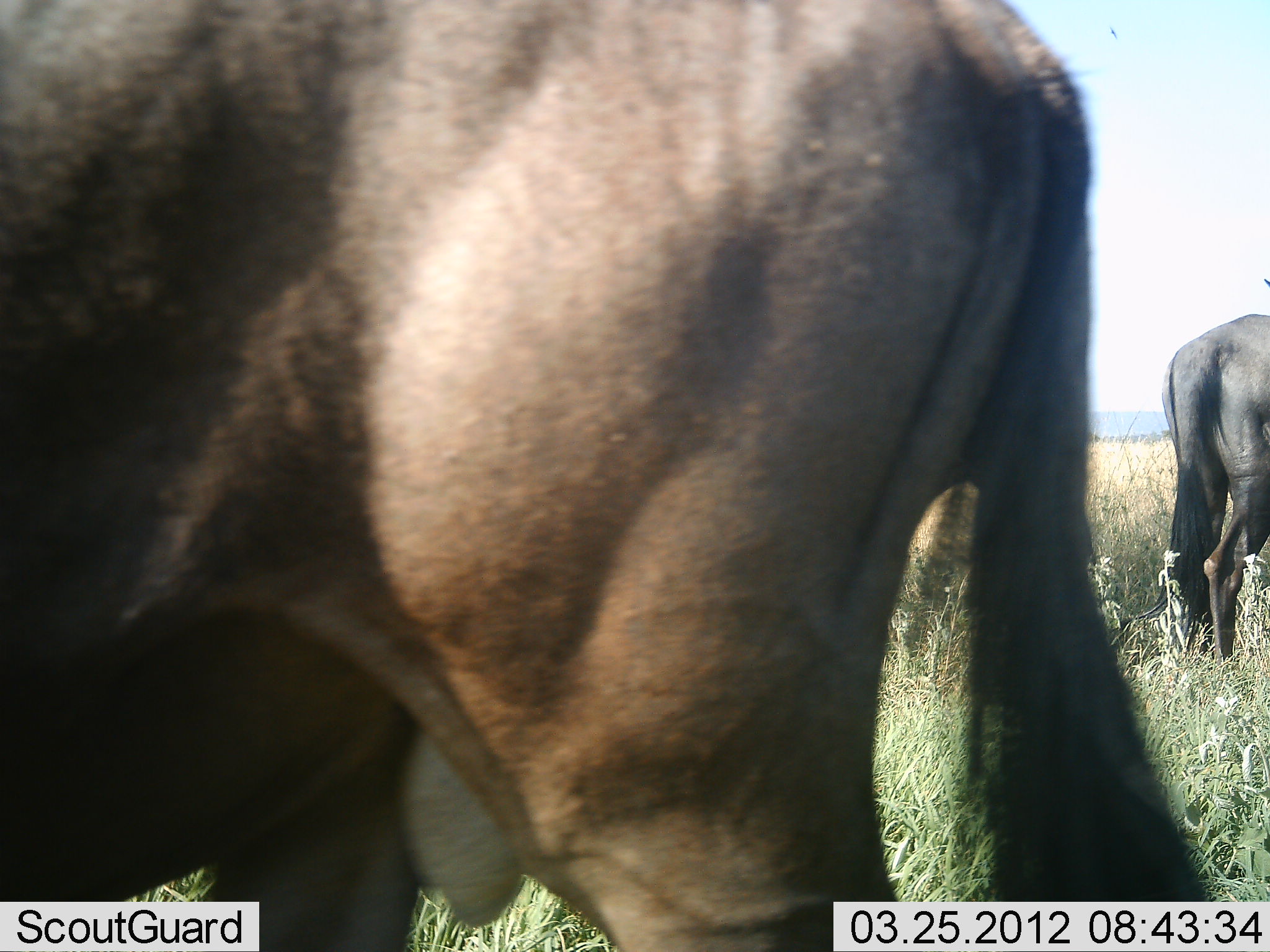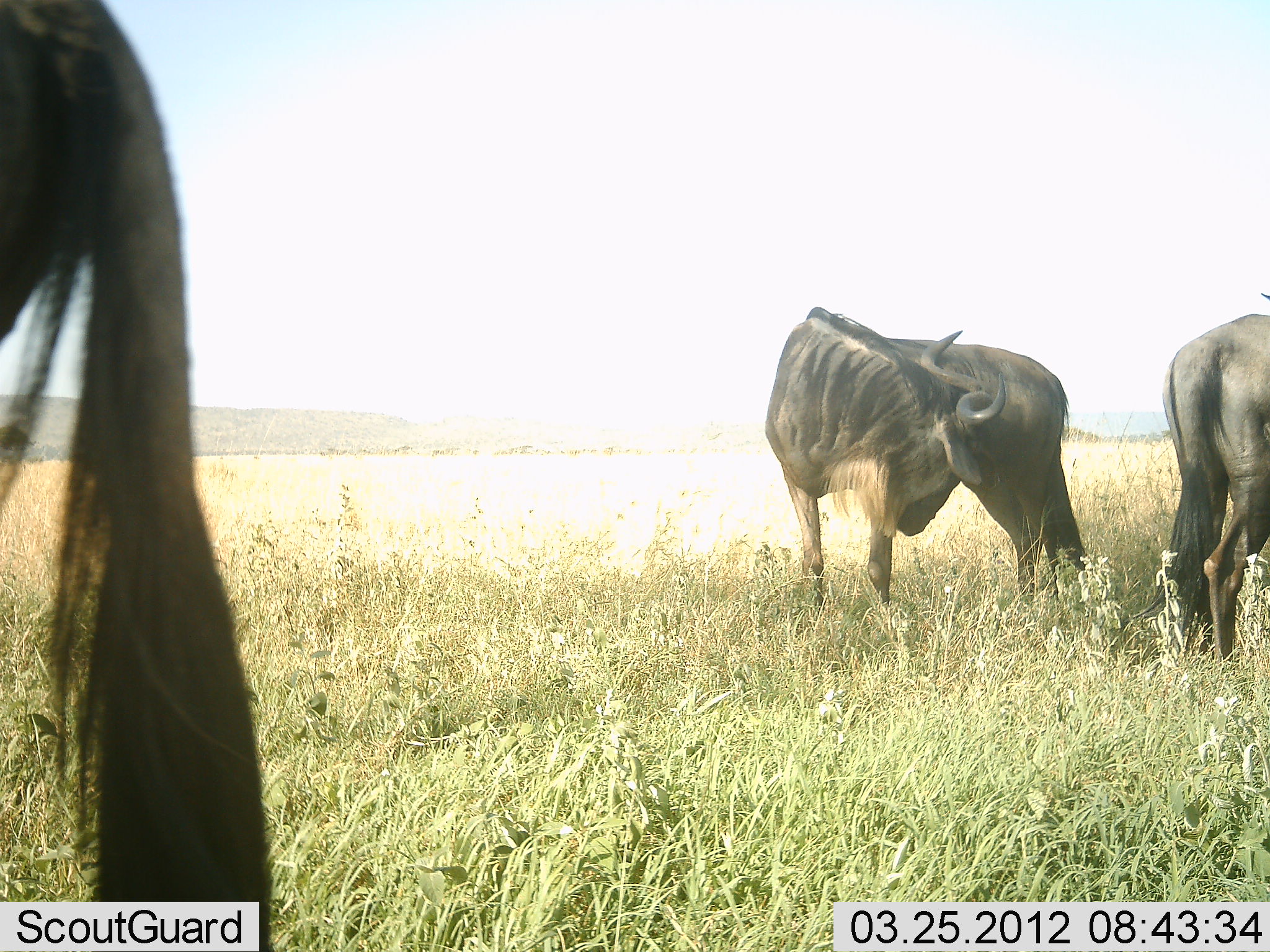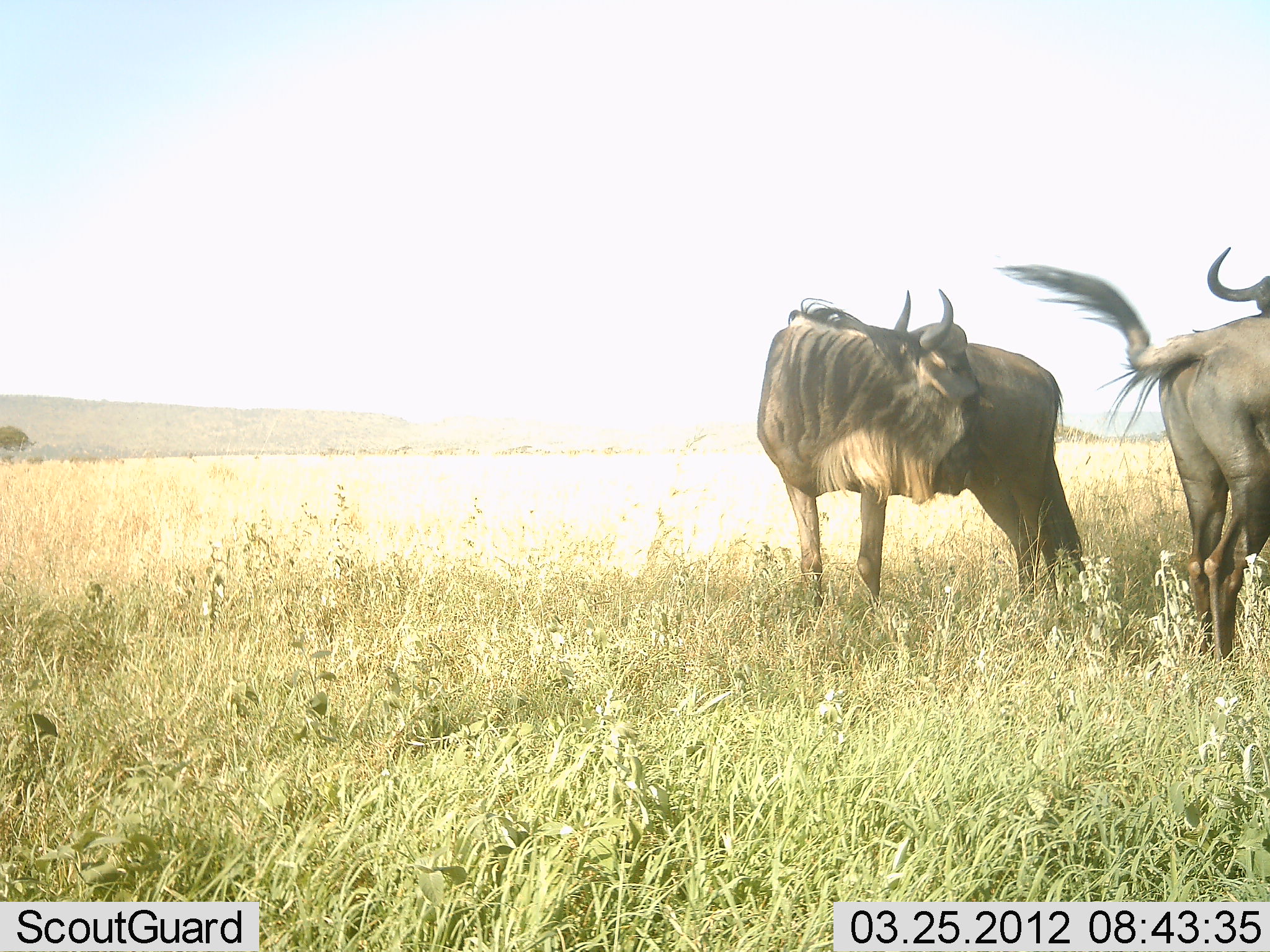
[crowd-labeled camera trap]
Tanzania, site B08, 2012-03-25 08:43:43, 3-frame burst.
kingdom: Animalia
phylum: Chordata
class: Mammalia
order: Artiodactyla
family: Bovidae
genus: Connochaetes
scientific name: Connochaetes taurinus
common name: blue wildebeest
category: wildebeest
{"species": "wildebeest (blue wildebeest) (Connochaetes taurinus)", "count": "3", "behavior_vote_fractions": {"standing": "95%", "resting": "0%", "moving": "55%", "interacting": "0%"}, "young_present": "0%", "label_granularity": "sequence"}